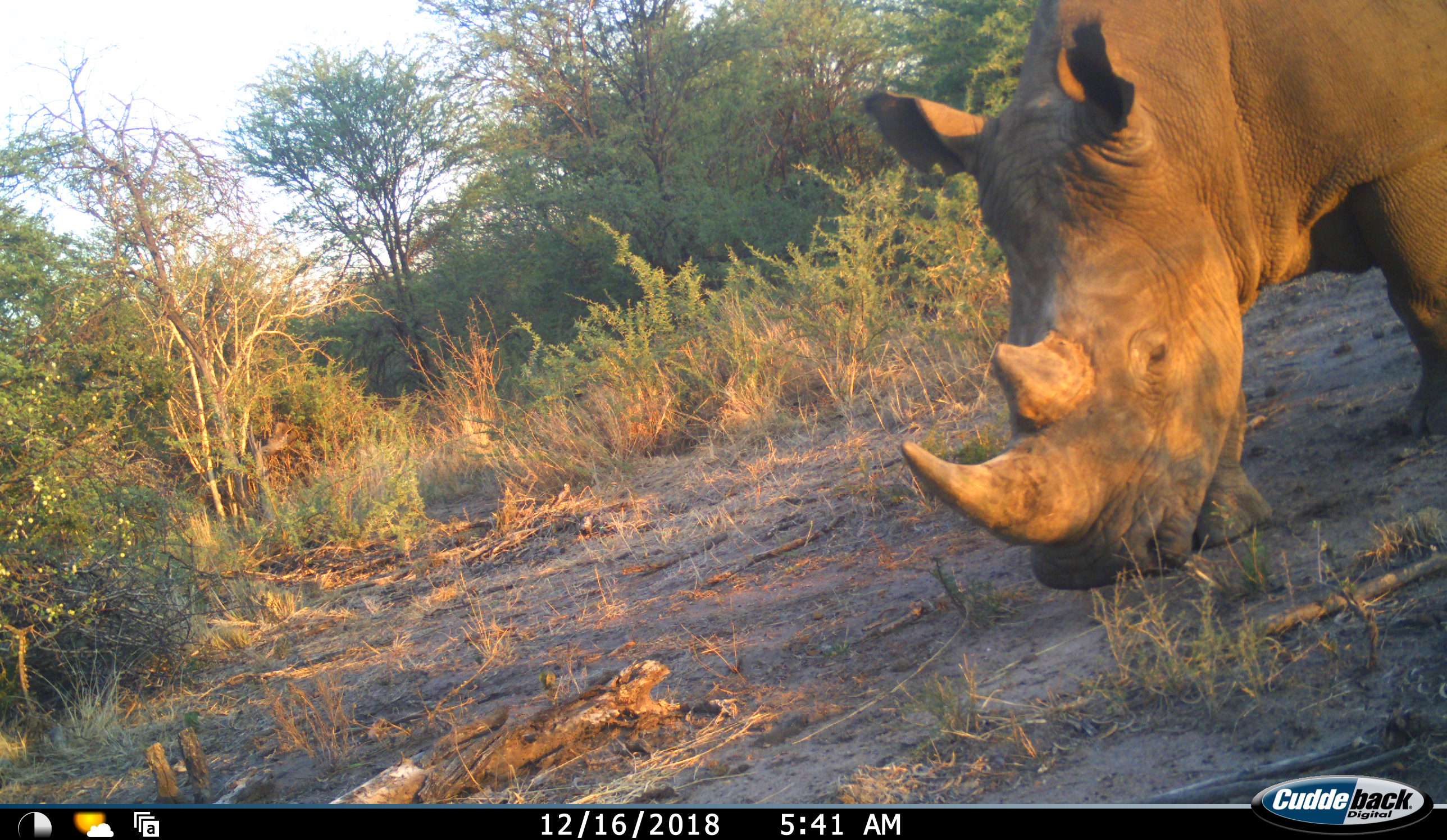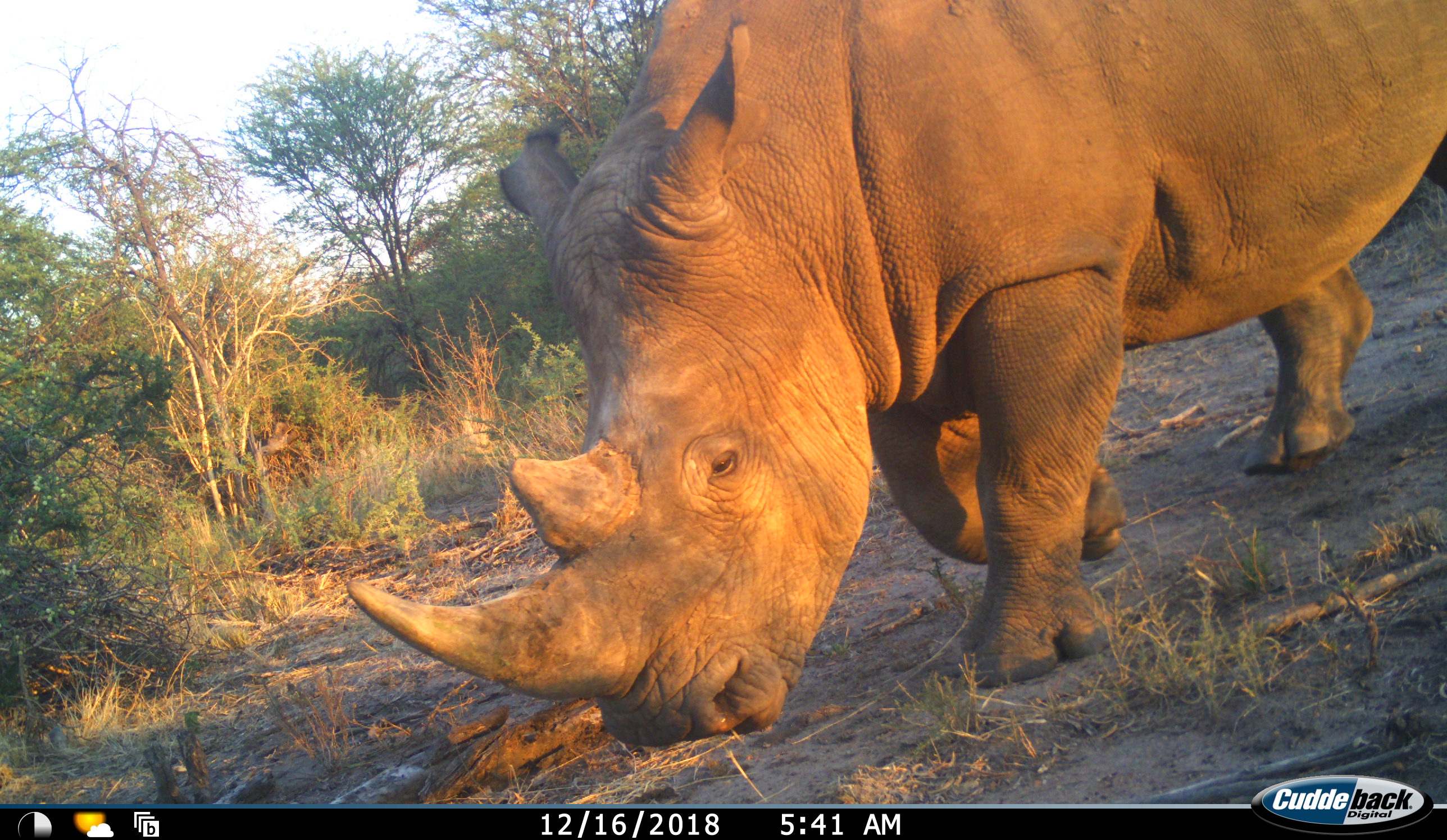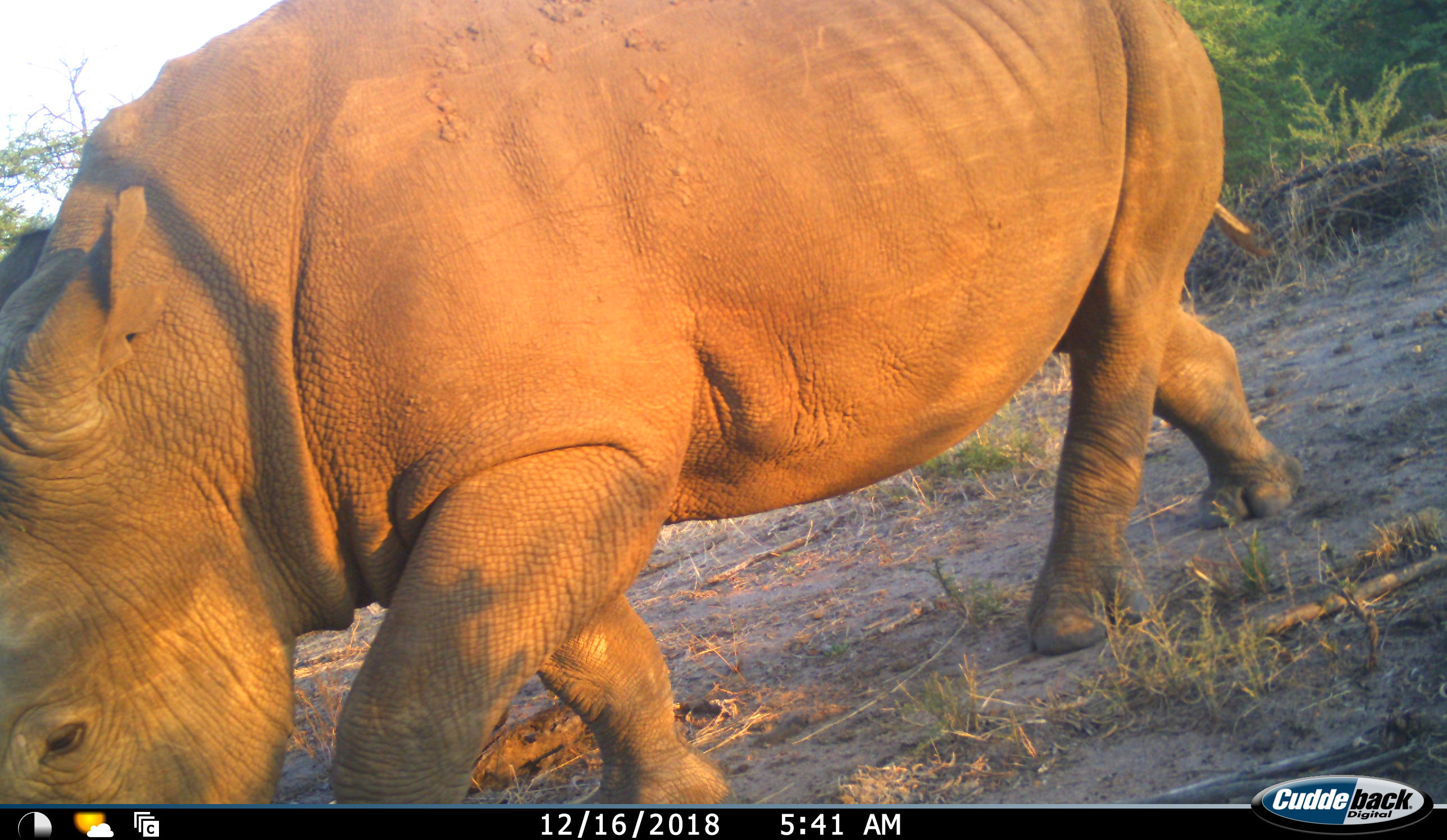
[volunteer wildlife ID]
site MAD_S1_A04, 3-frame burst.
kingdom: Animalia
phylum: Chordata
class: Mammalia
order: Perissodactyla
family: Rhinocerotidae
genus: Ceratotherium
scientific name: Ceratotherium simum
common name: white rhinoceros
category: rhinoceroswhite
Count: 1.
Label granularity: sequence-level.